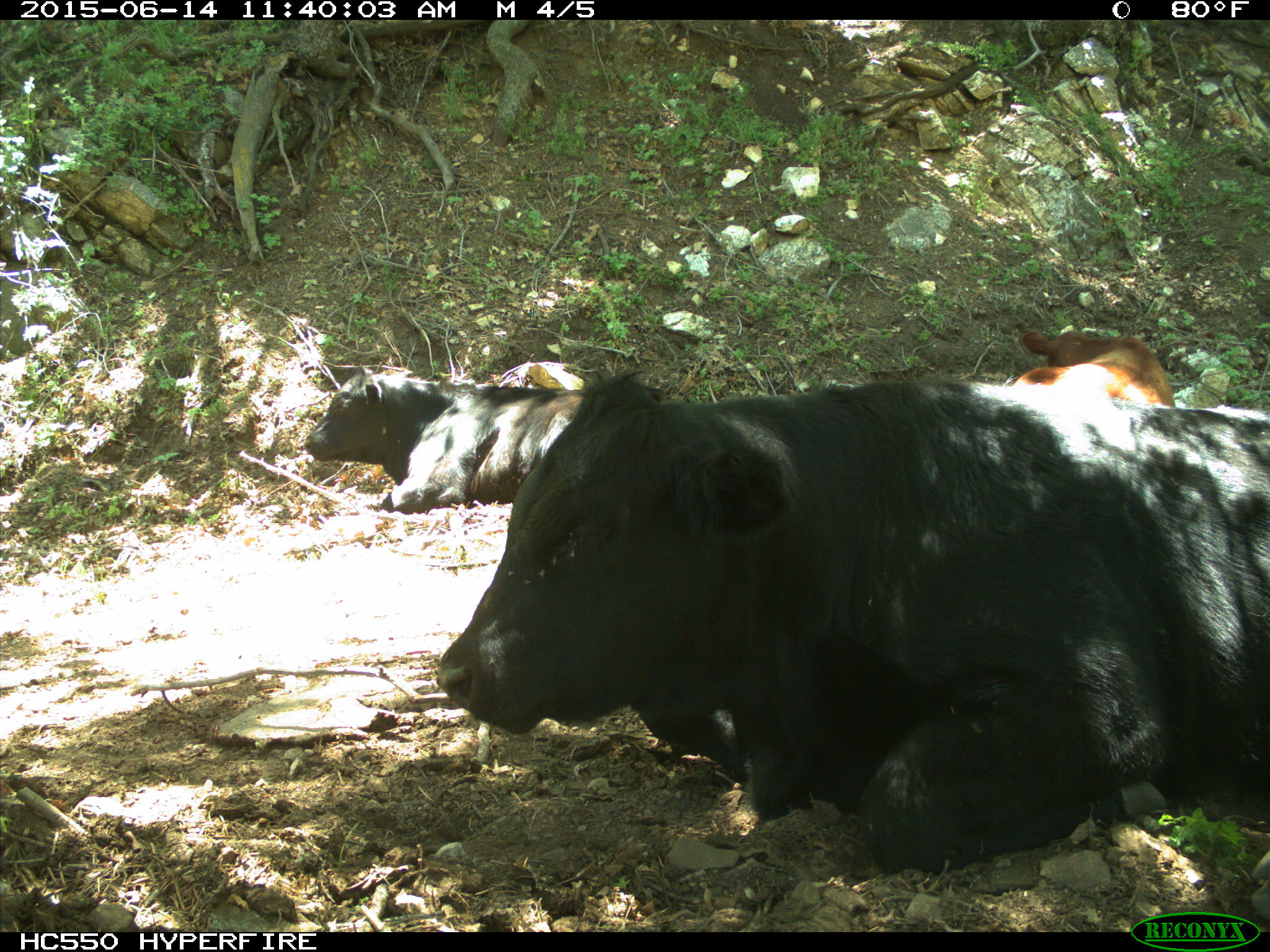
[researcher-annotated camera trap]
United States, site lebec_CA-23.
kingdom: Animalia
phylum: Chordata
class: Mammalia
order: Artiodactyla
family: Bovidae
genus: Bos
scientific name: Bos taurus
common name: domestic cow